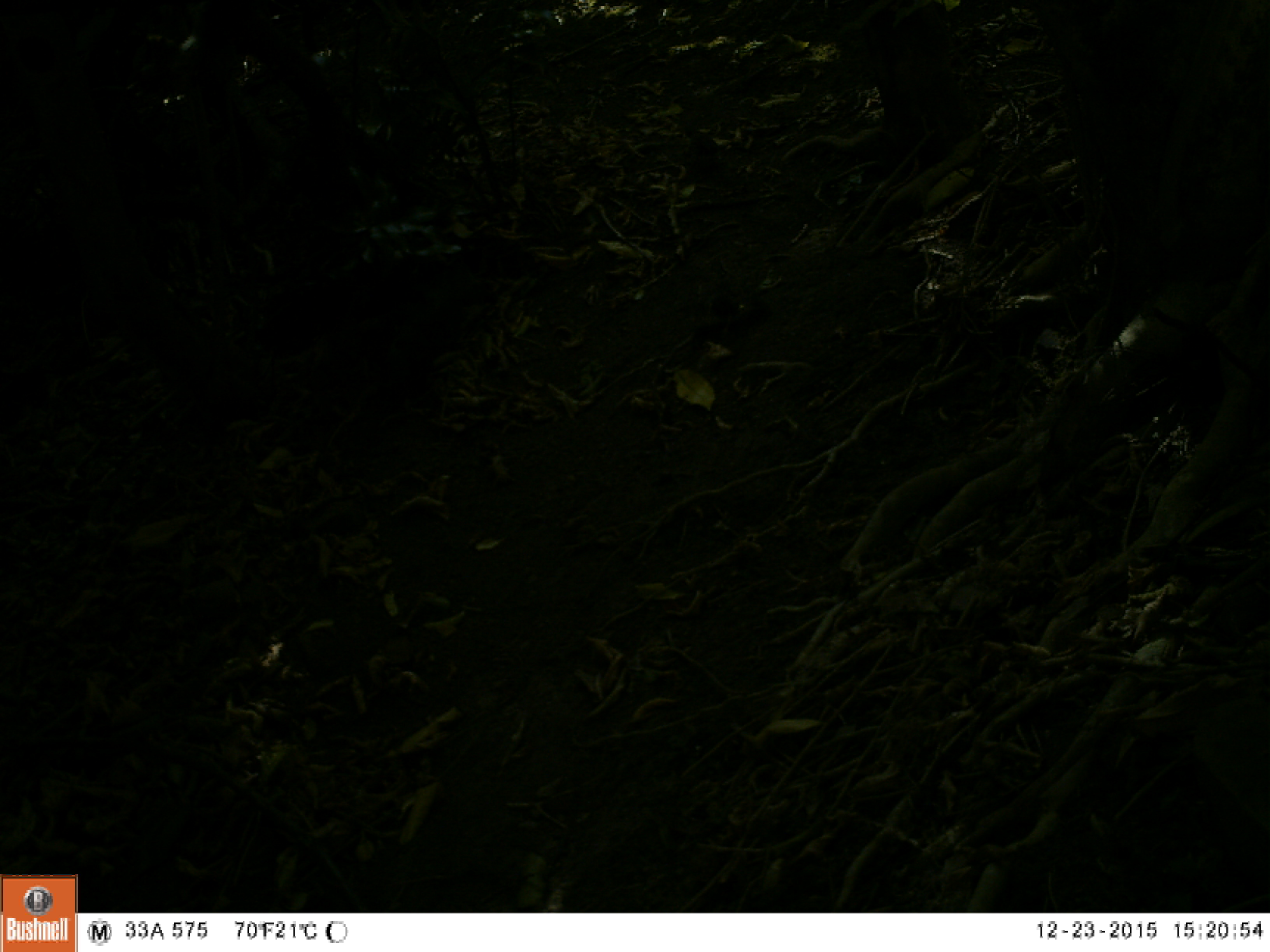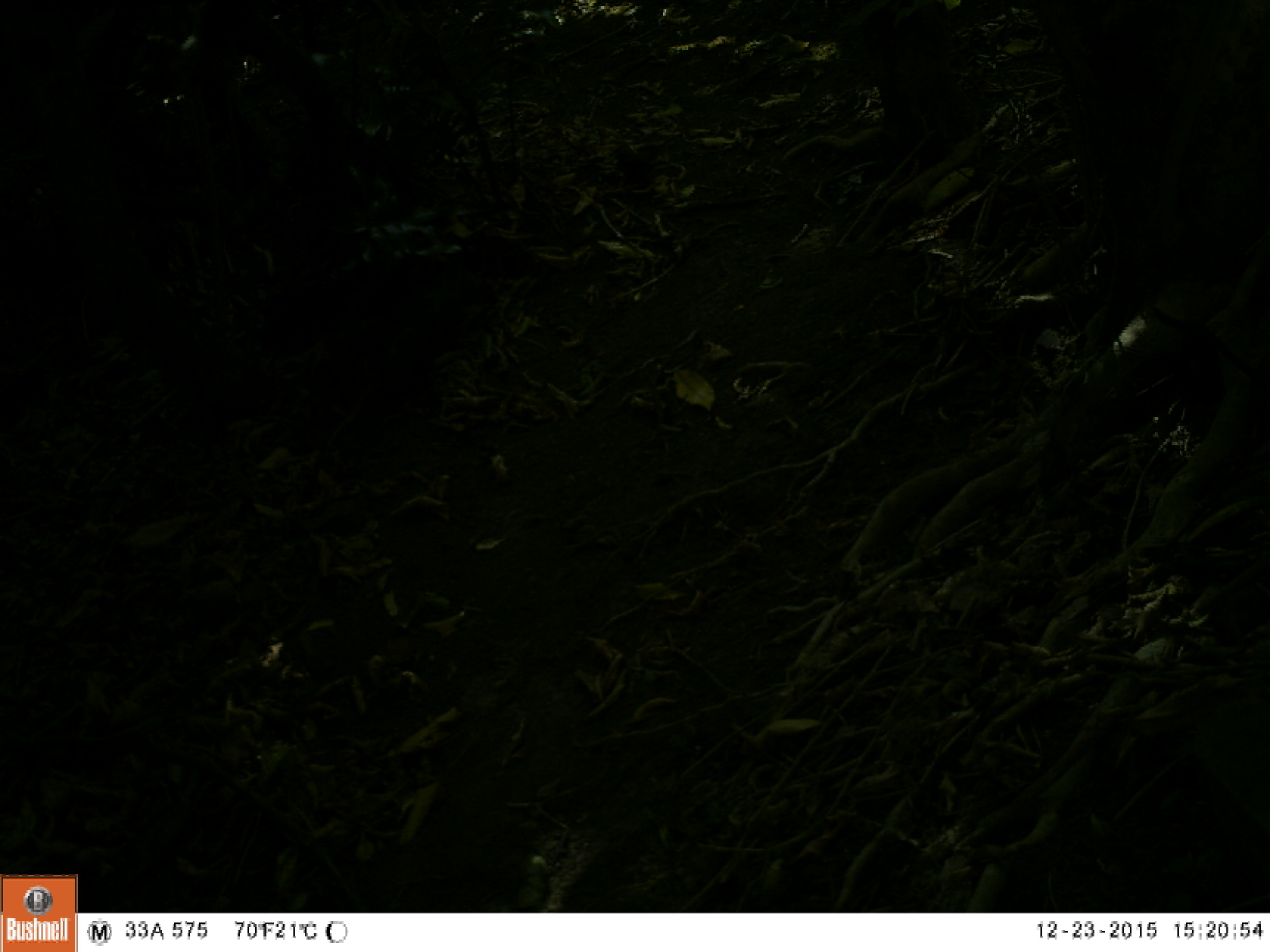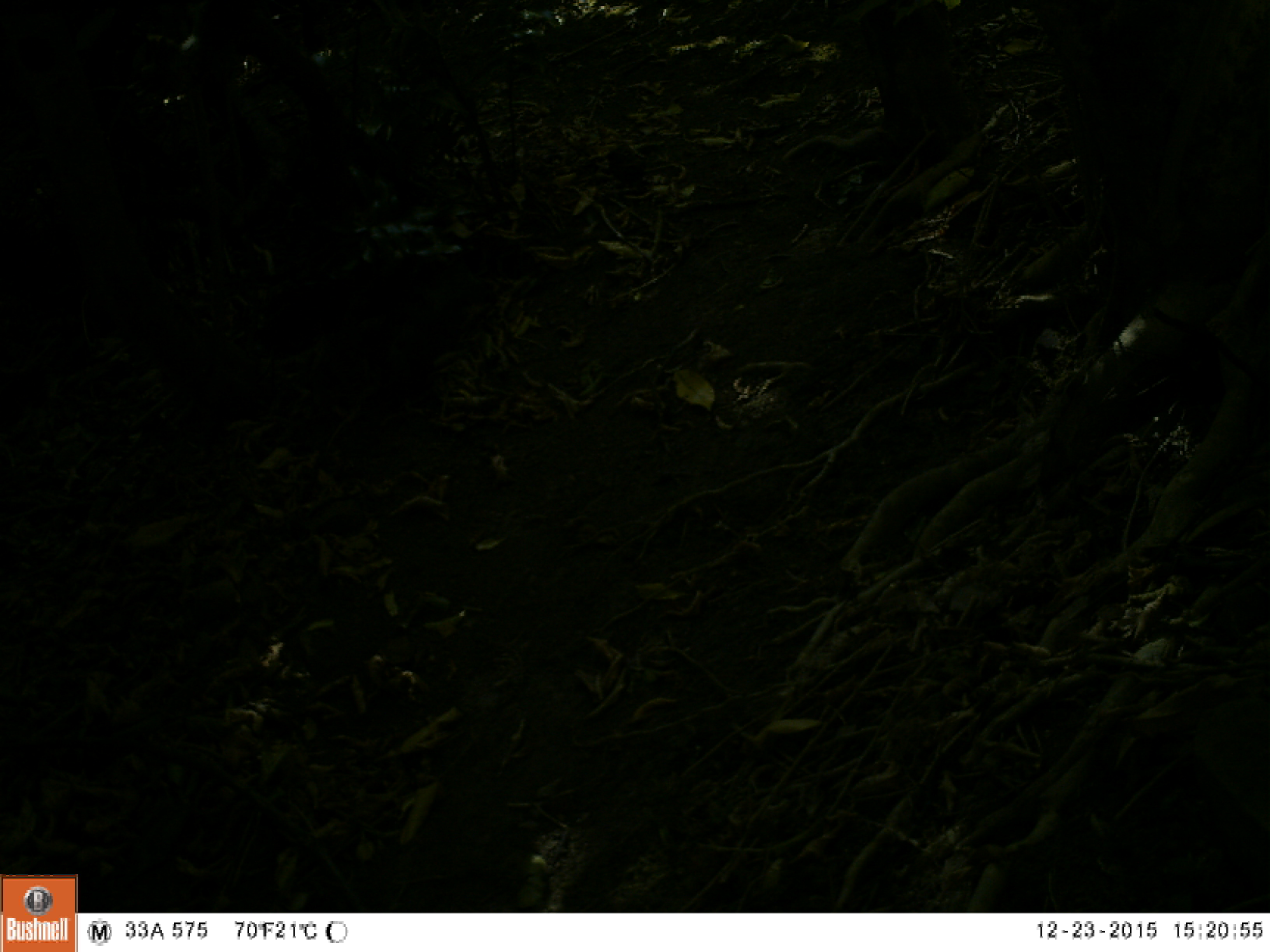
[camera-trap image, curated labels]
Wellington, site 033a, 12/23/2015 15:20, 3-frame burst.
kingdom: Animalia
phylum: Chordata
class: Aves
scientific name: Aves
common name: bird